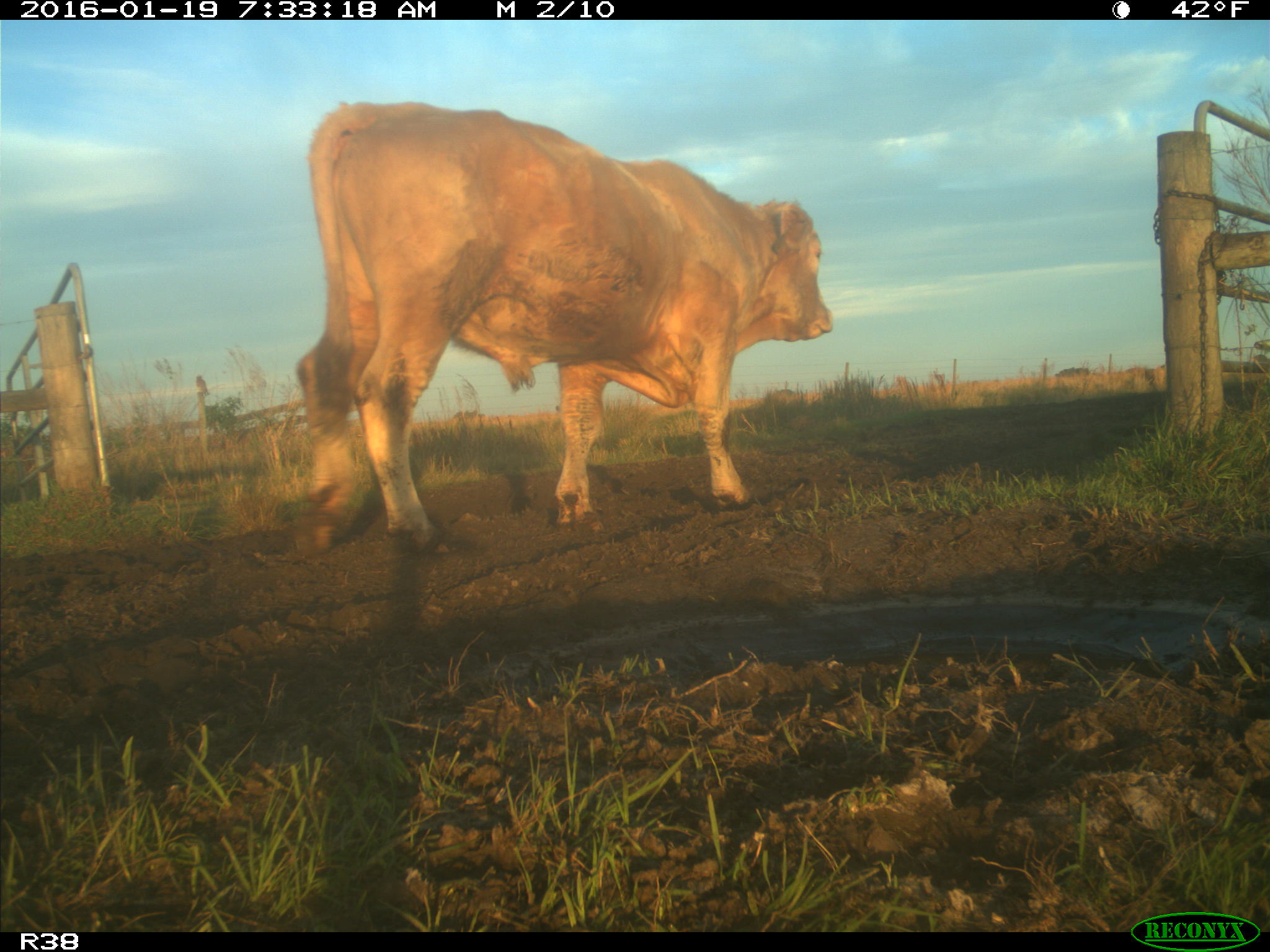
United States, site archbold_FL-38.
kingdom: Animalia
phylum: Chordata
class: Mammalia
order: Artiodactyla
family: Bovidae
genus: Bos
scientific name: Bos taurus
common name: domestic cow